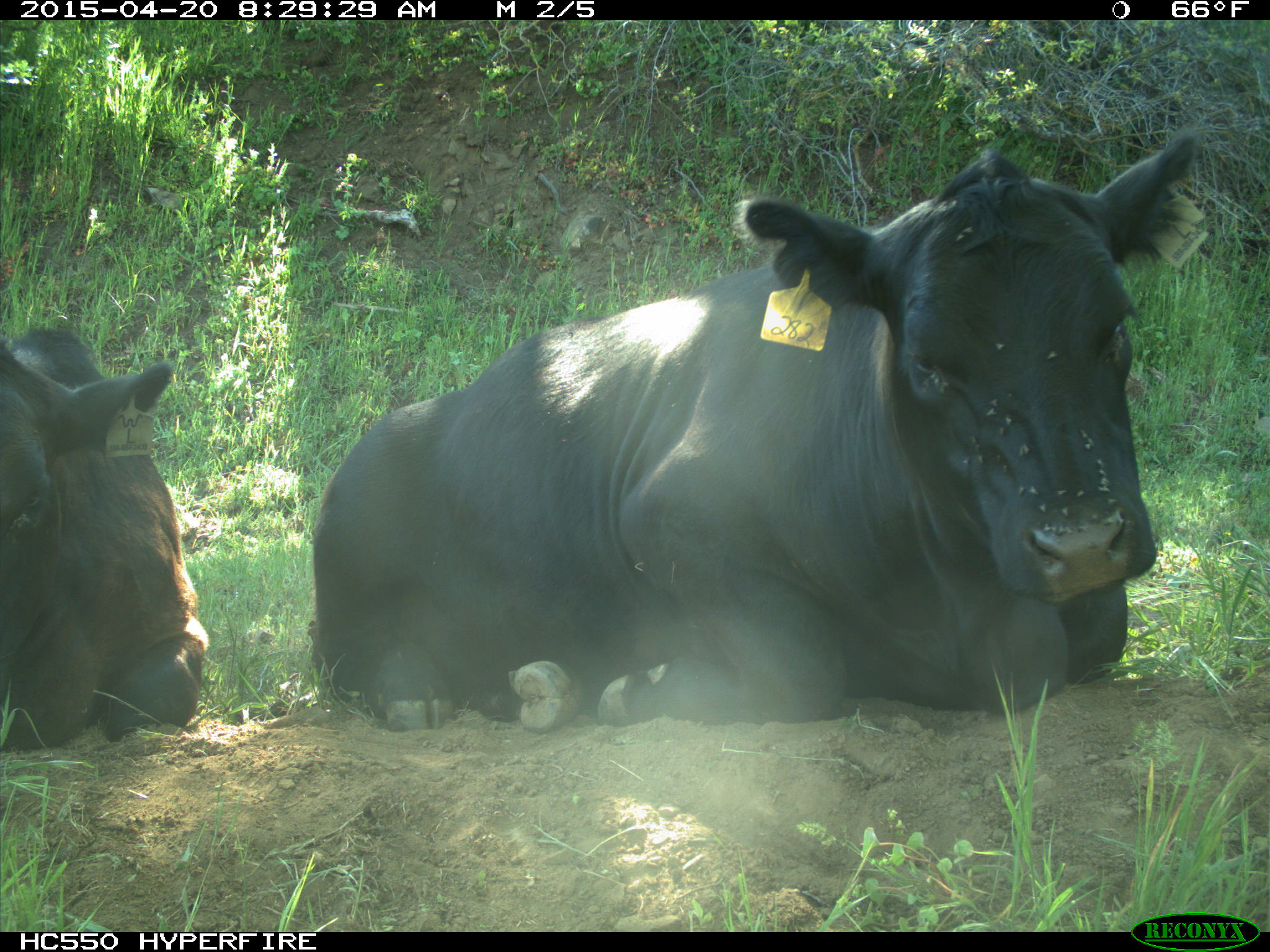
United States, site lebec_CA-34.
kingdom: Animalia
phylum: Chordata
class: Mammalia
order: Artiodactyla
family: Bovidae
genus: Bos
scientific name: Bos taurus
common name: domestic cow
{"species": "Bos taurus (domestic cow)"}